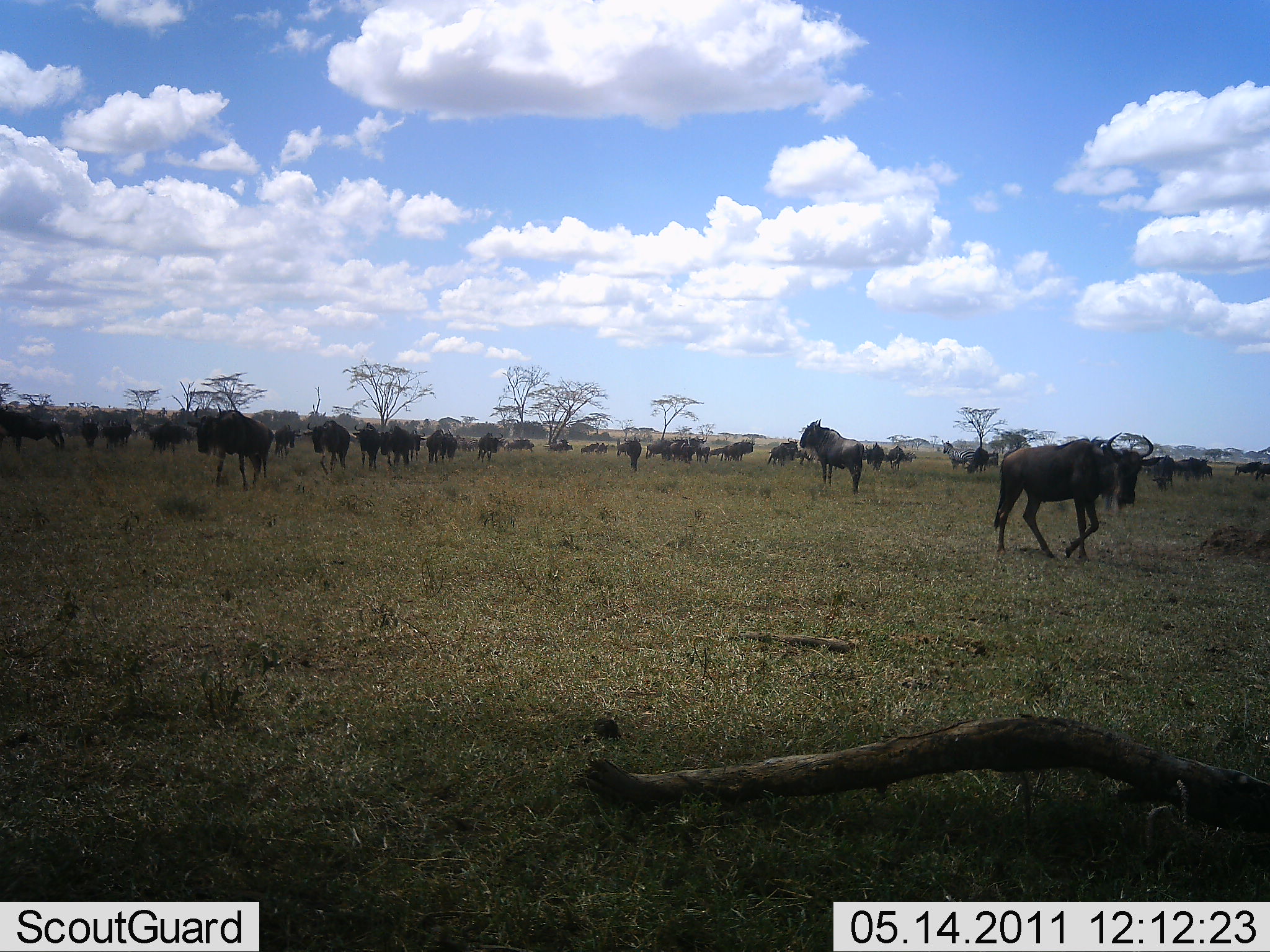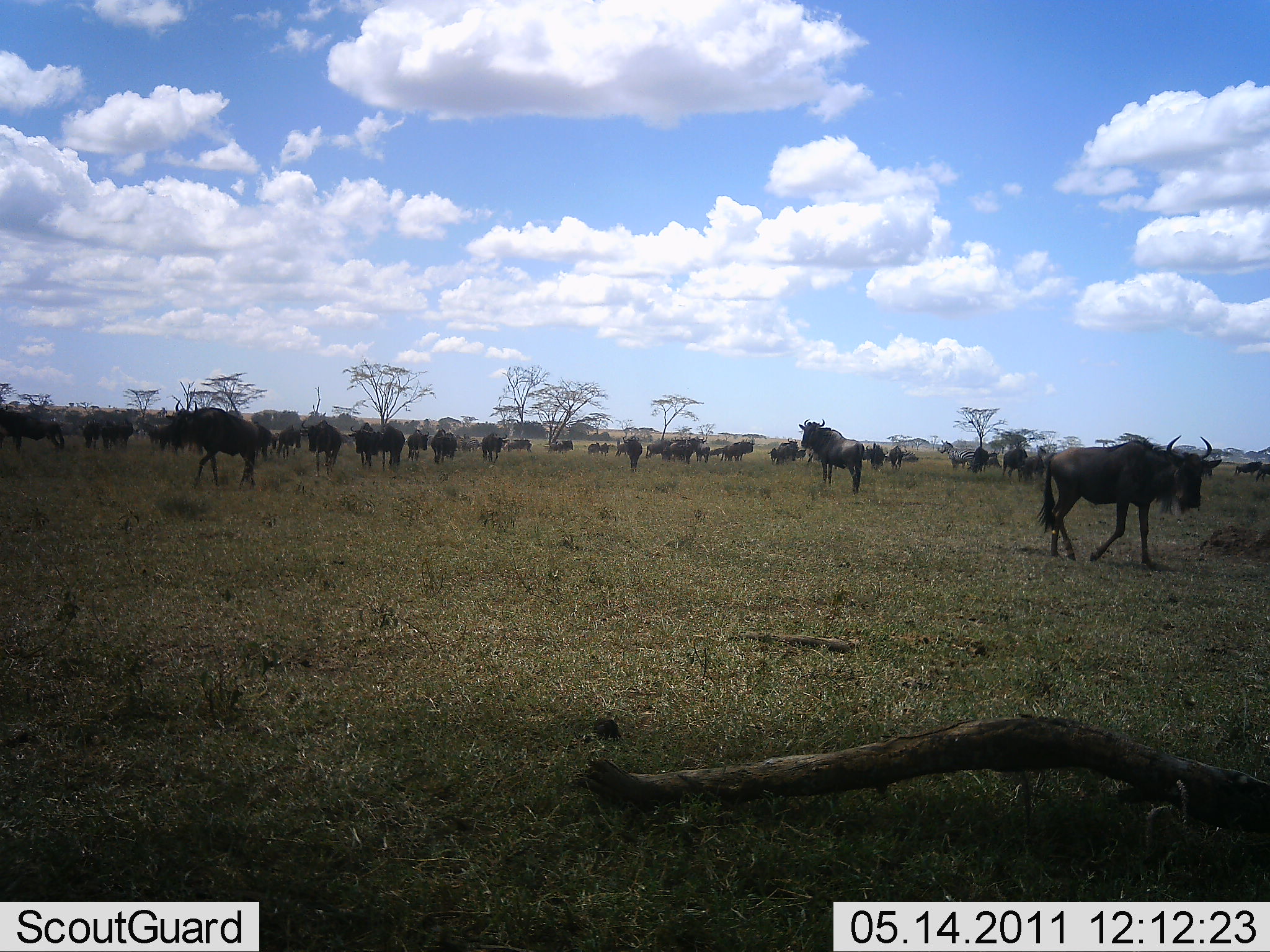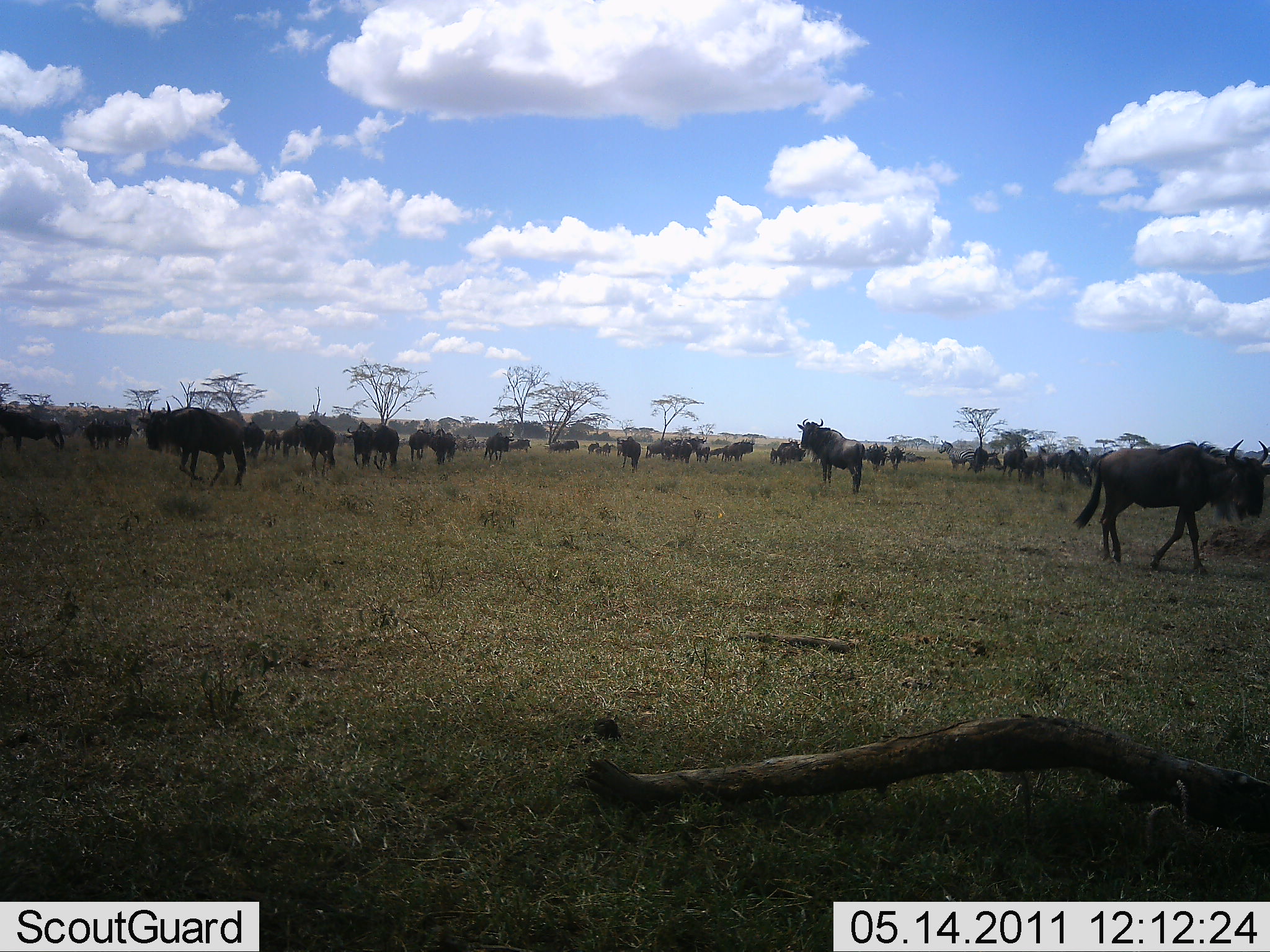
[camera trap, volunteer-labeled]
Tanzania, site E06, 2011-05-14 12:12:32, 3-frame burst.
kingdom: Animalia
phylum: Chordata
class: Mammalia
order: Artiodactyla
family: Bovidae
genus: Connochaetes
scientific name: Connochaetes taurinus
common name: blue wildebeest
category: wildebeest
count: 11-50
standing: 73%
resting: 13%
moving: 80%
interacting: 7%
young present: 0%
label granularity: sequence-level